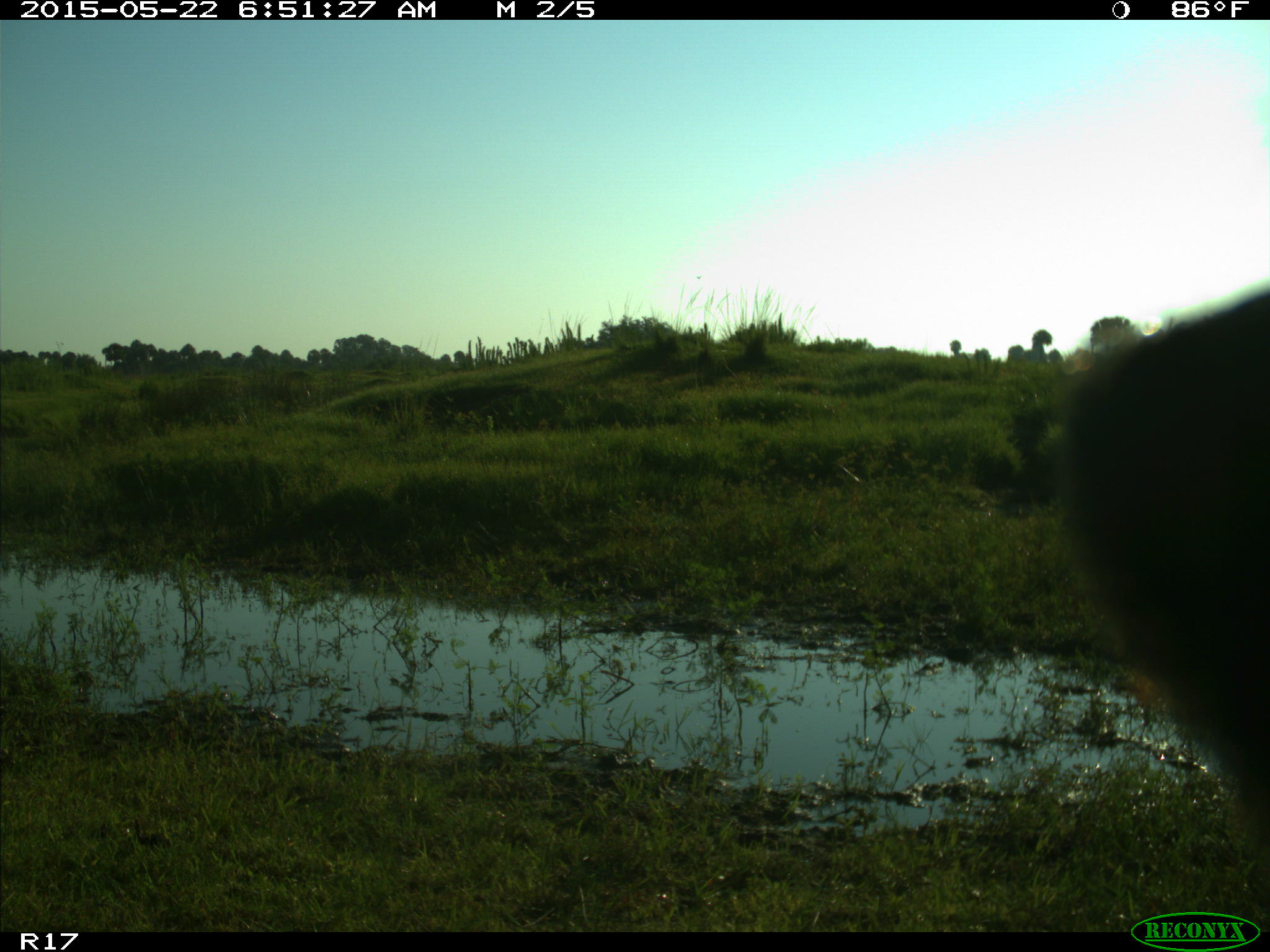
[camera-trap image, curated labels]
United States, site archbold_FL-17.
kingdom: Animalia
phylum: Chordata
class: Mammalia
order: Artiodactyla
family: Bovidae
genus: Bos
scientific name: Bos taurus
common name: domestic cow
Bos taurus (domestic cow).